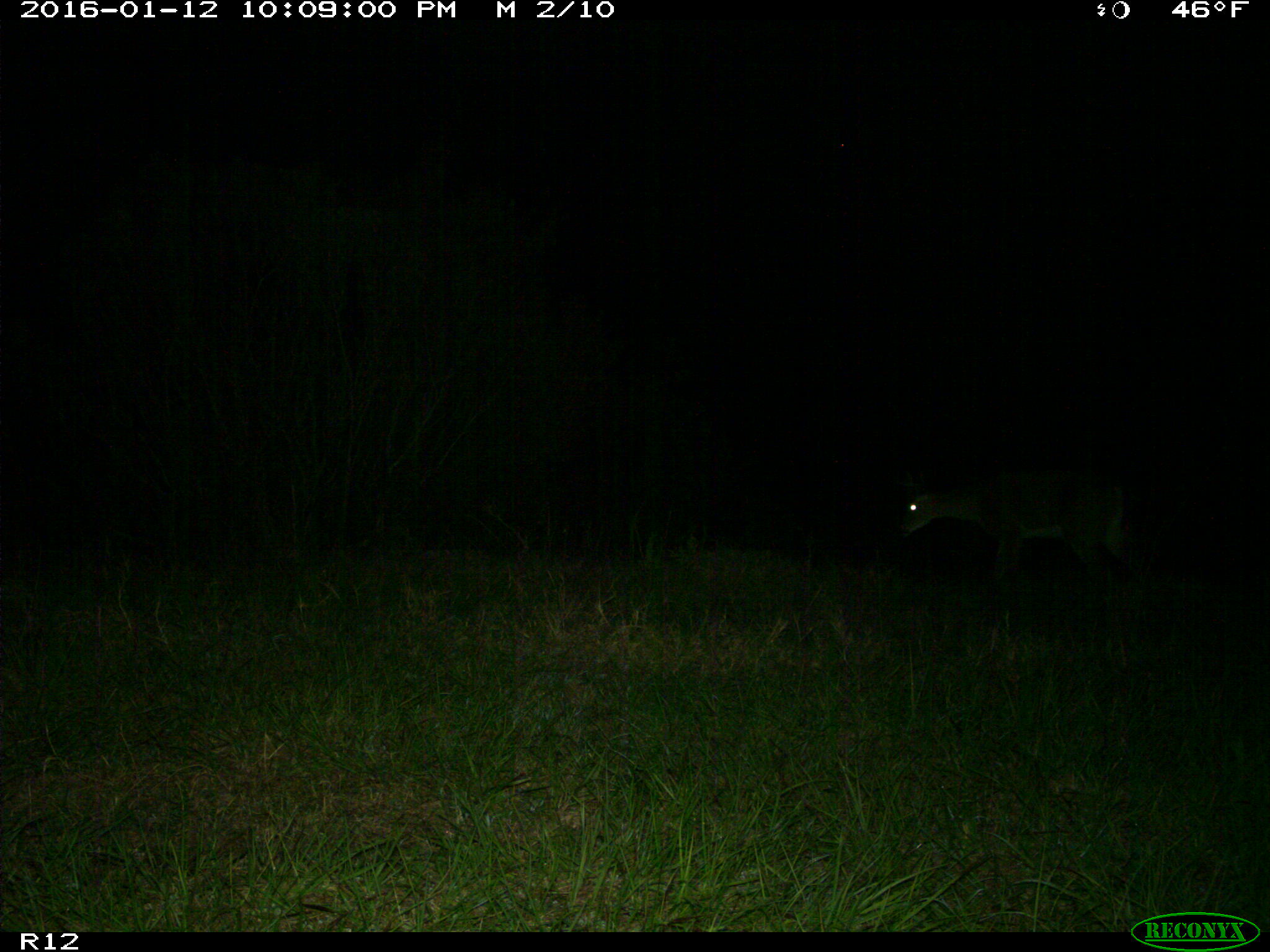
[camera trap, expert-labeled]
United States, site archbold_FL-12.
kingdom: Animalia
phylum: Chordata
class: Mammalia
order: Artiodactyla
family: Cervidae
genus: Odocoileus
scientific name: Odocoileus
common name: deer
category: unidentified deer